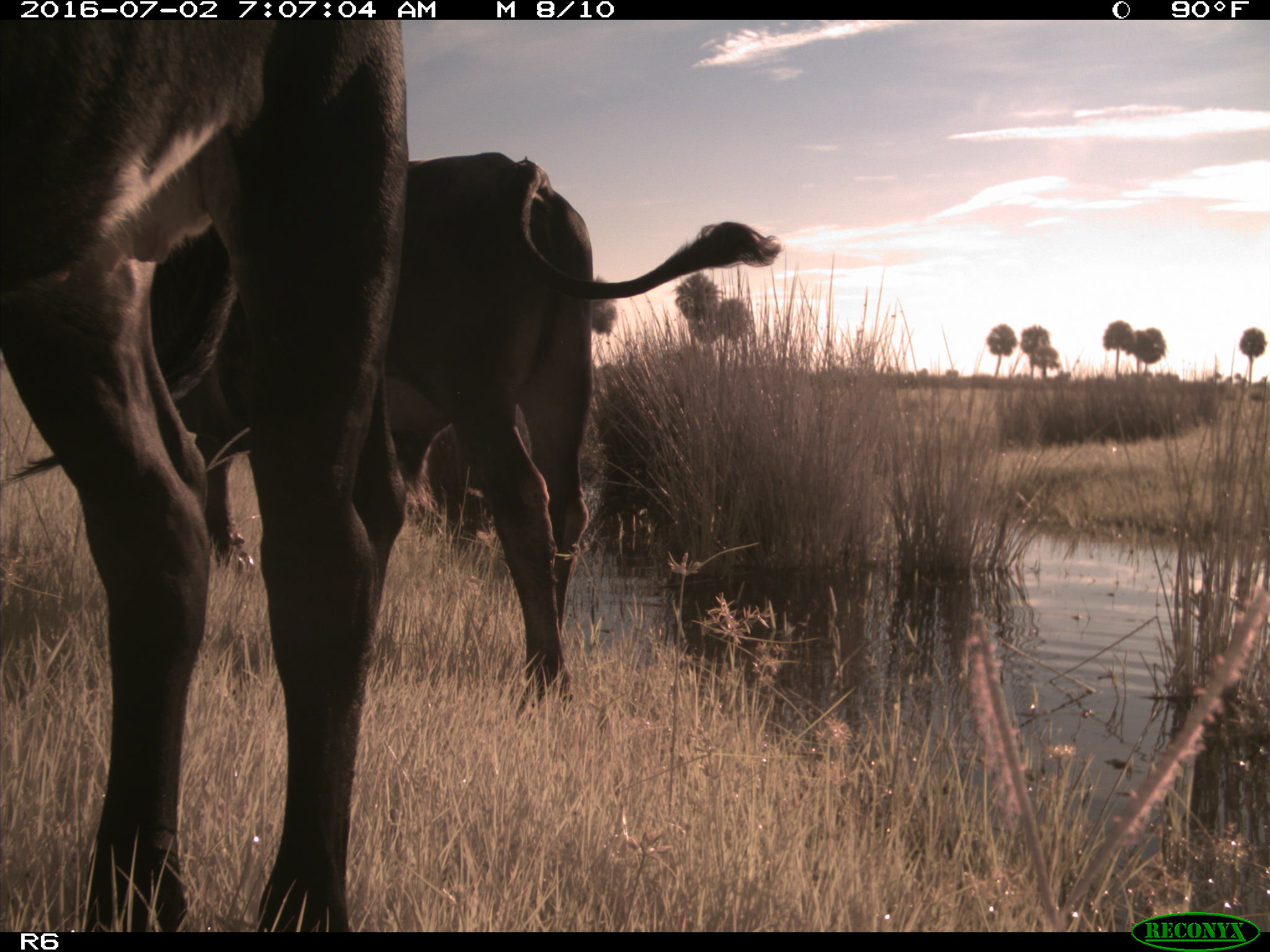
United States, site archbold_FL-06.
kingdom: Animalia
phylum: Chordata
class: Mammalia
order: Artiodactyla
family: Bovidae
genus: Bos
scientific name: Bos taurus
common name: domestic cow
Bos taurus (domestic cow).